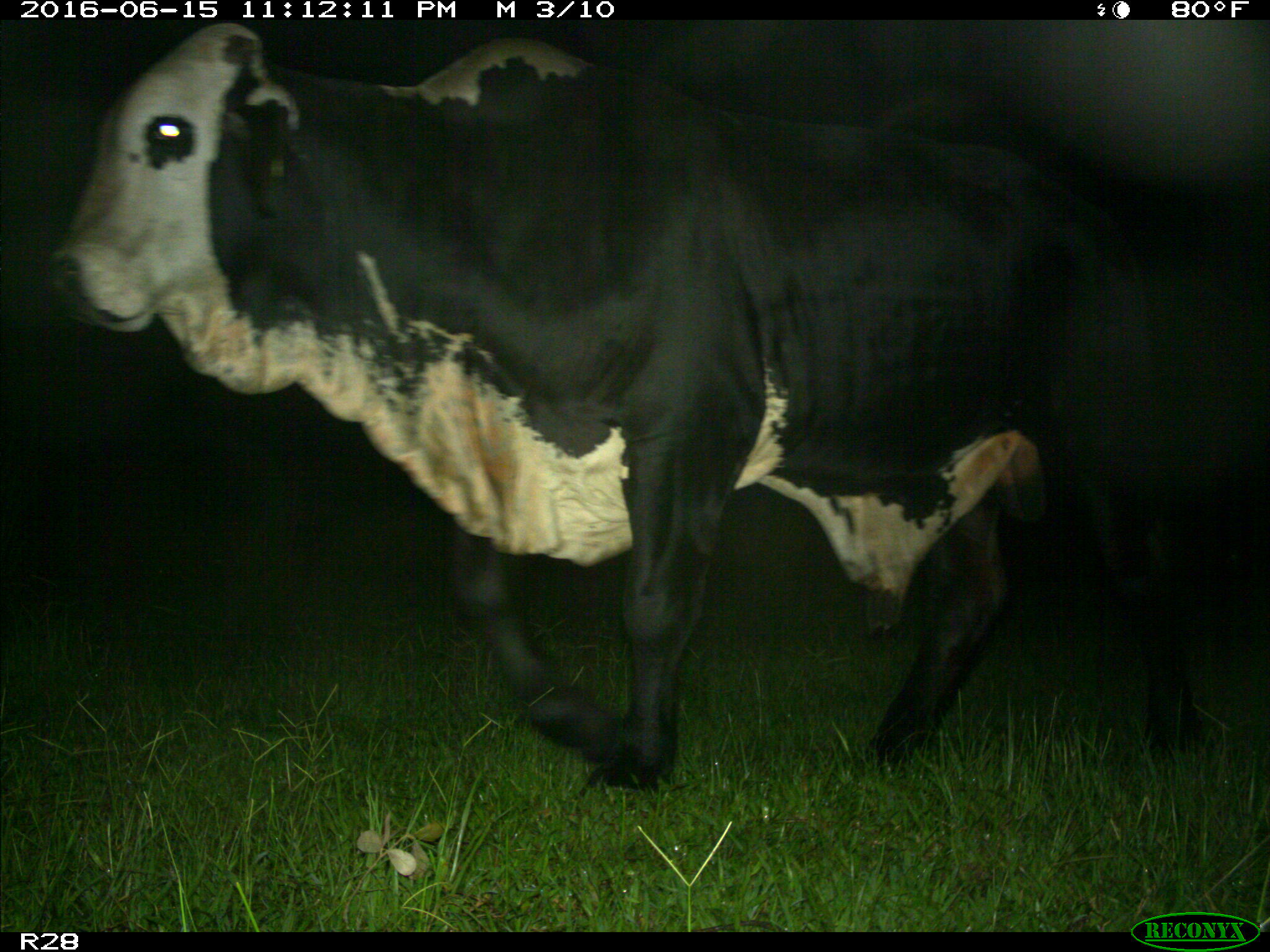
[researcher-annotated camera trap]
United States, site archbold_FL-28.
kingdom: Animalia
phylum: Chordata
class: Mammalia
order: Artiodactyla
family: Bovidae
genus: Bos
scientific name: Bos taurus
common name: domestic cow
Bos taurus (domestic cow).